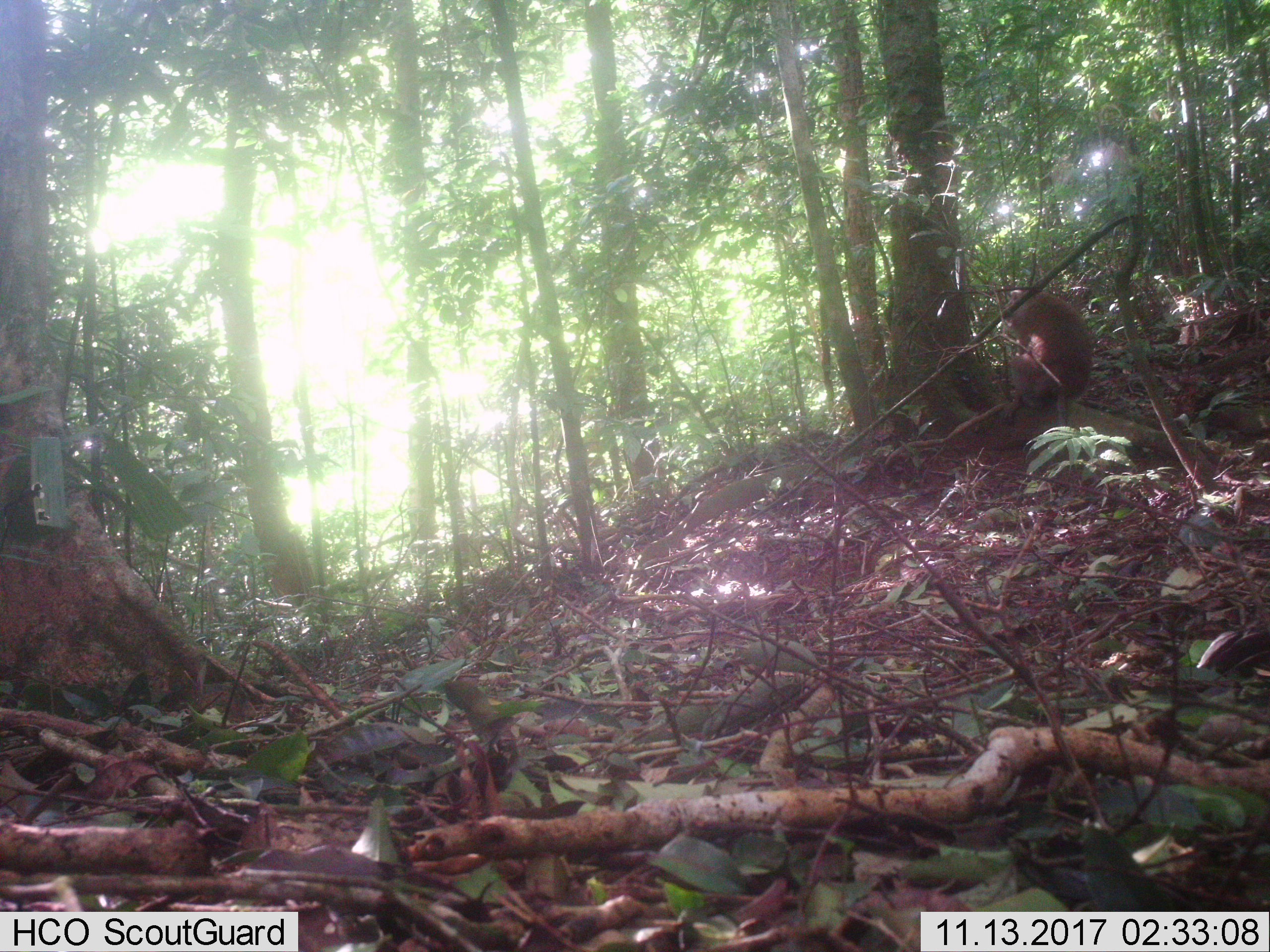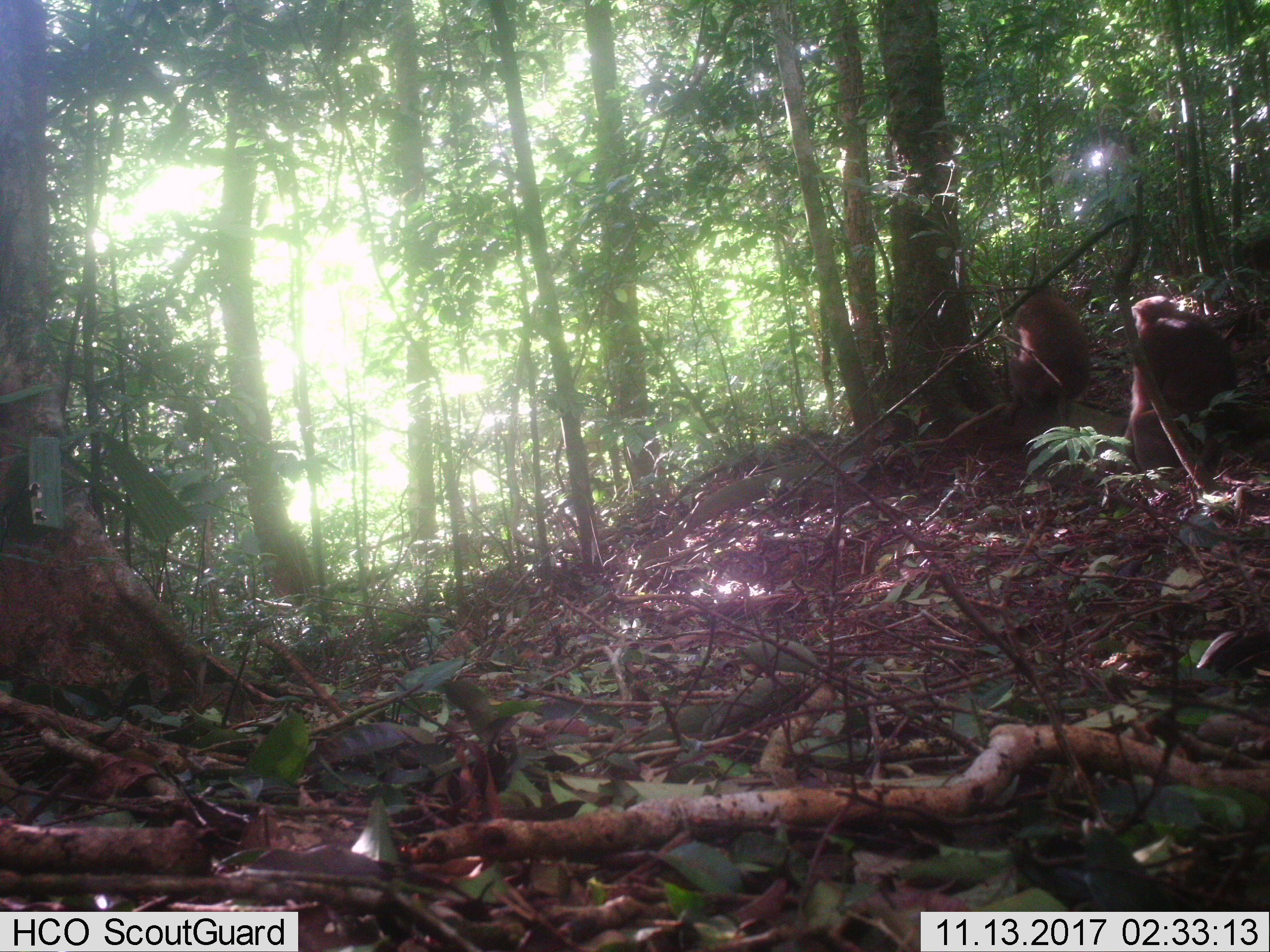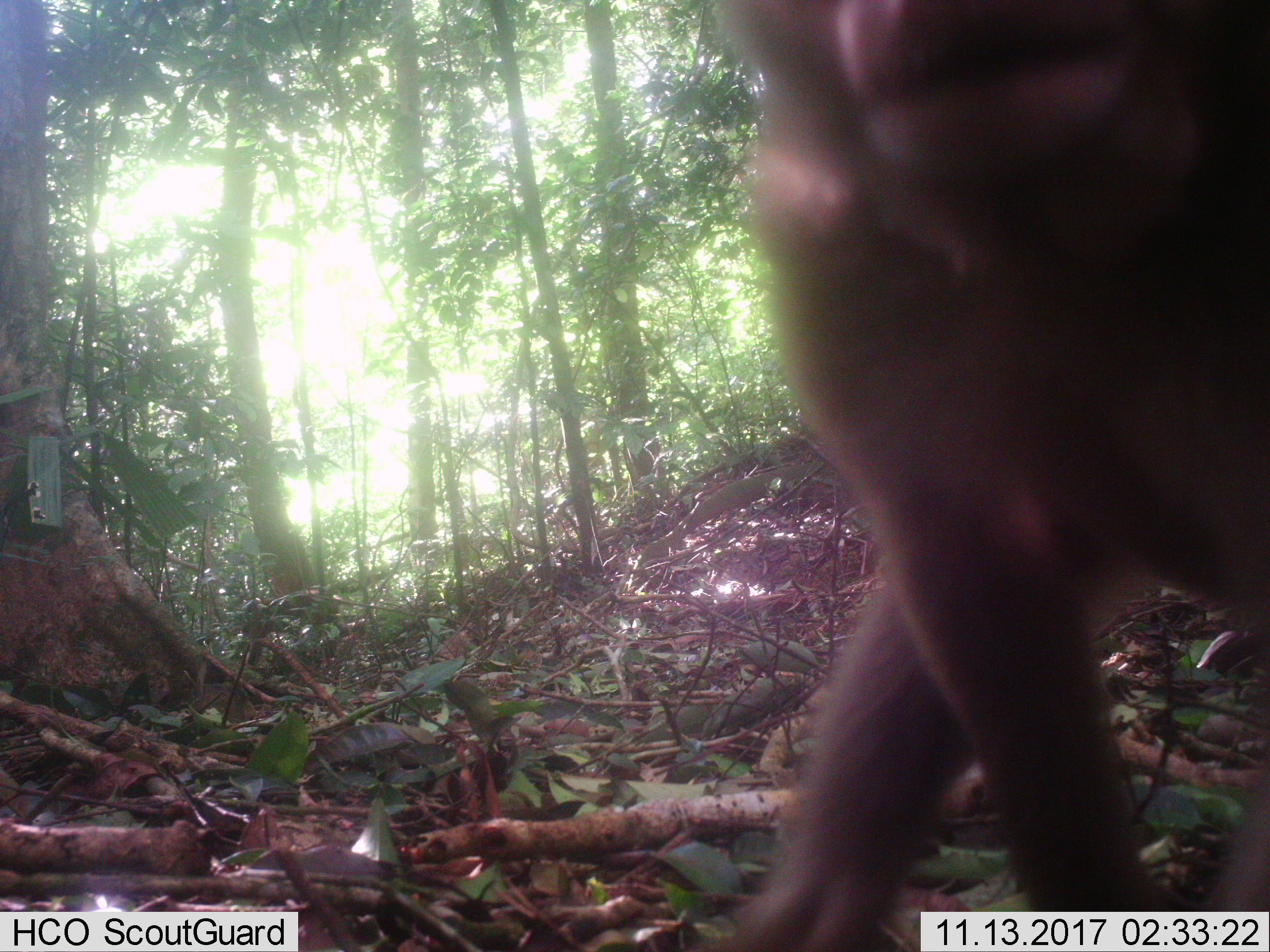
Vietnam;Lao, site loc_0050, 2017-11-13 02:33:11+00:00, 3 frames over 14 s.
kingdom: Animalia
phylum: Chordata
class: Mammalia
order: Primates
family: Cercopithecidae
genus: Macaca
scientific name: Macaca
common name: macaques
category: assam or rhesus macaque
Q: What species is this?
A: Assam or rhesus macaque (macaques) (Macaca).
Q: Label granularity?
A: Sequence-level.